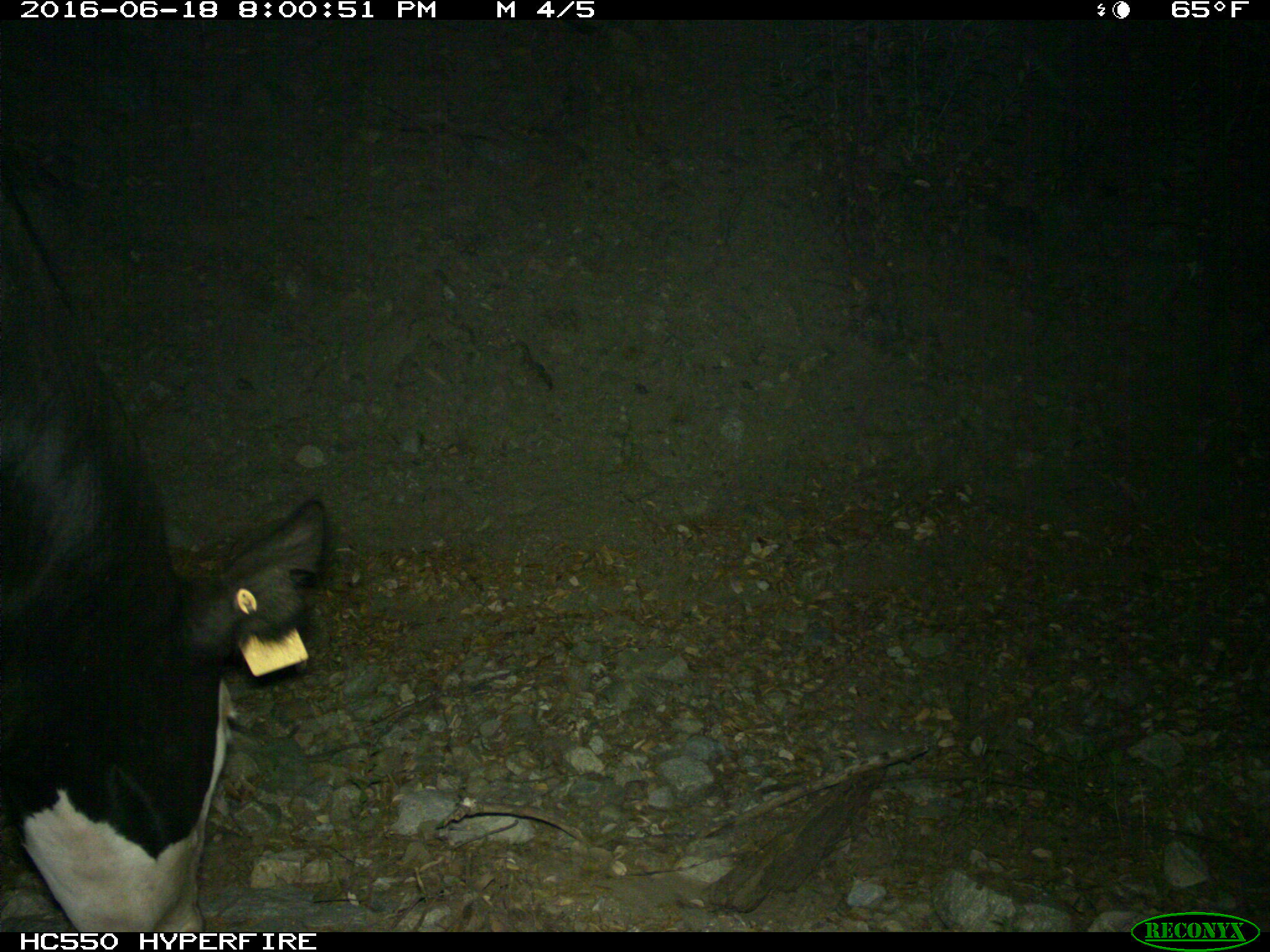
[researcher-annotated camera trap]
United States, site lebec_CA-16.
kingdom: Animalia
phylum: Chordata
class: Mammalia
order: Artiodactyla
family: Bovidae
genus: Bos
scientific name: Bos taurus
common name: domestic cow